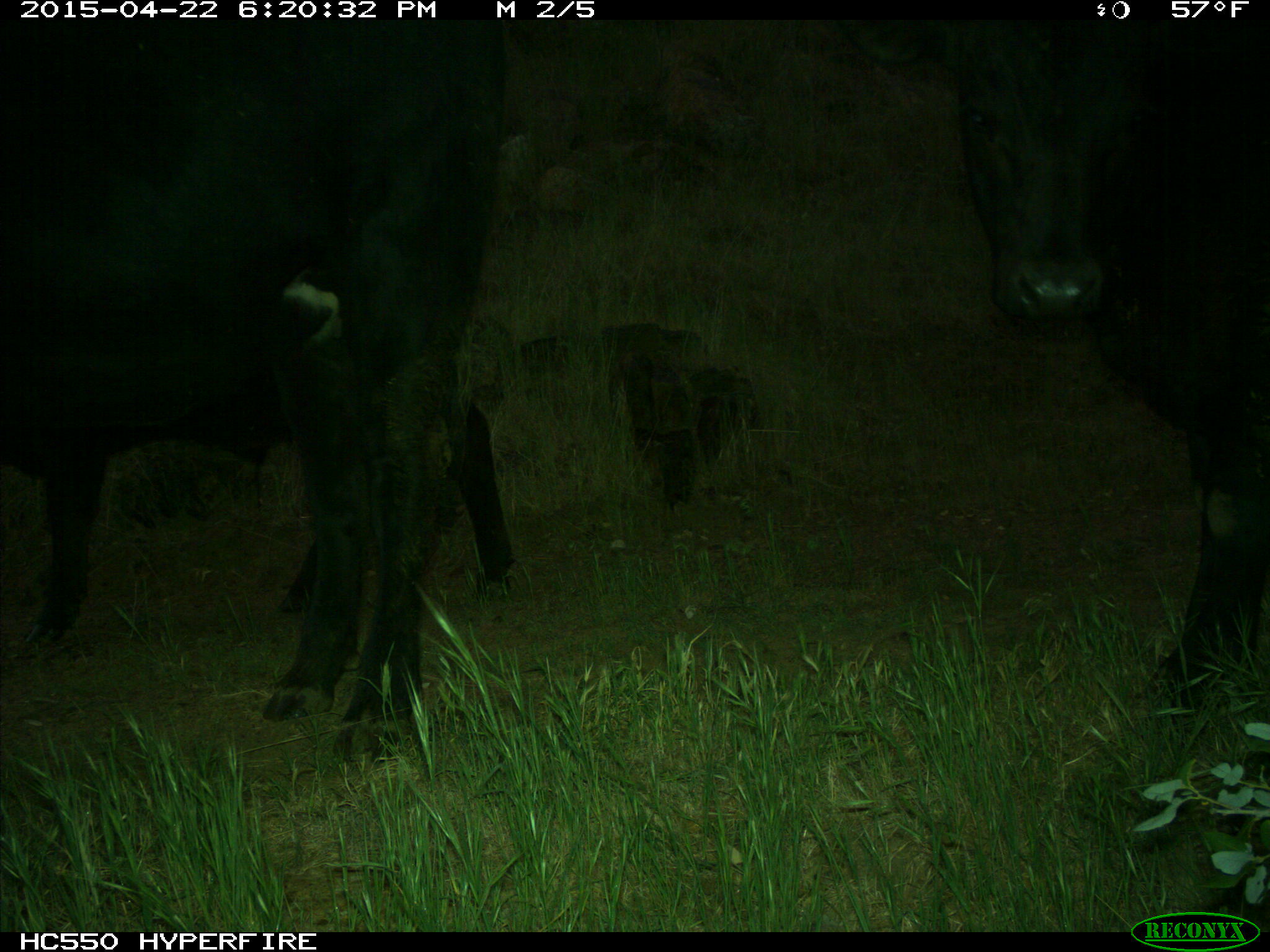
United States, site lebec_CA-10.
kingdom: Animalia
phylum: Chordata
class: Mammalia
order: Artiodactyla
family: Bovidae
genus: Bos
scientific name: Bos taurus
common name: domestic cow